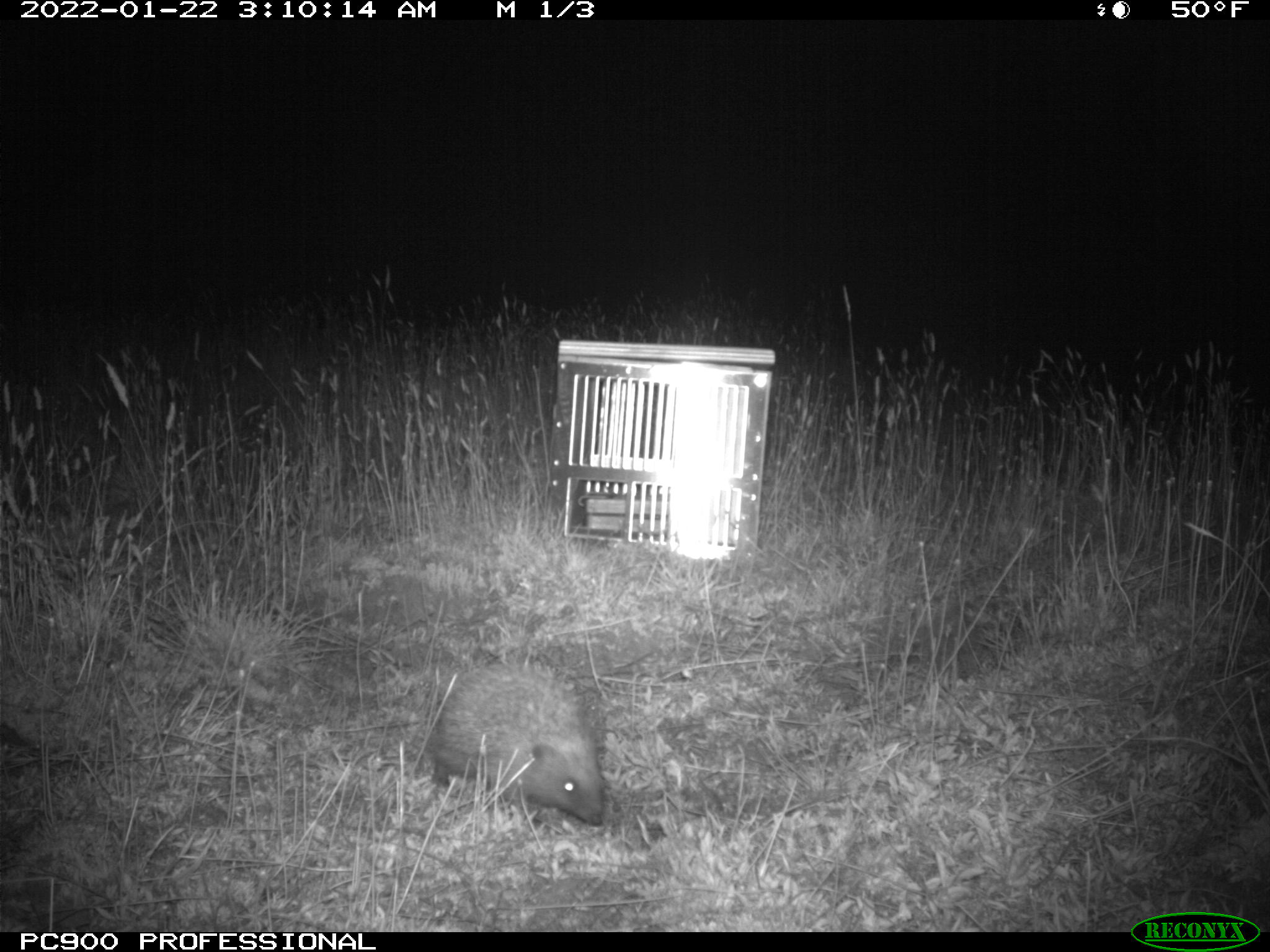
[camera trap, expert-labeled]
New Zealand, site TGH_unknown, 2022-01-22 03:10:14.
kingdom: Animalia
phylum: Chordata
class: Mammalia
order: Eulipotyphla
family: Erinaceidae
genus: Erinaceus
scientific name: Erinaceus europaeus europaeus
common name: european hedgehog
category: hedgehog